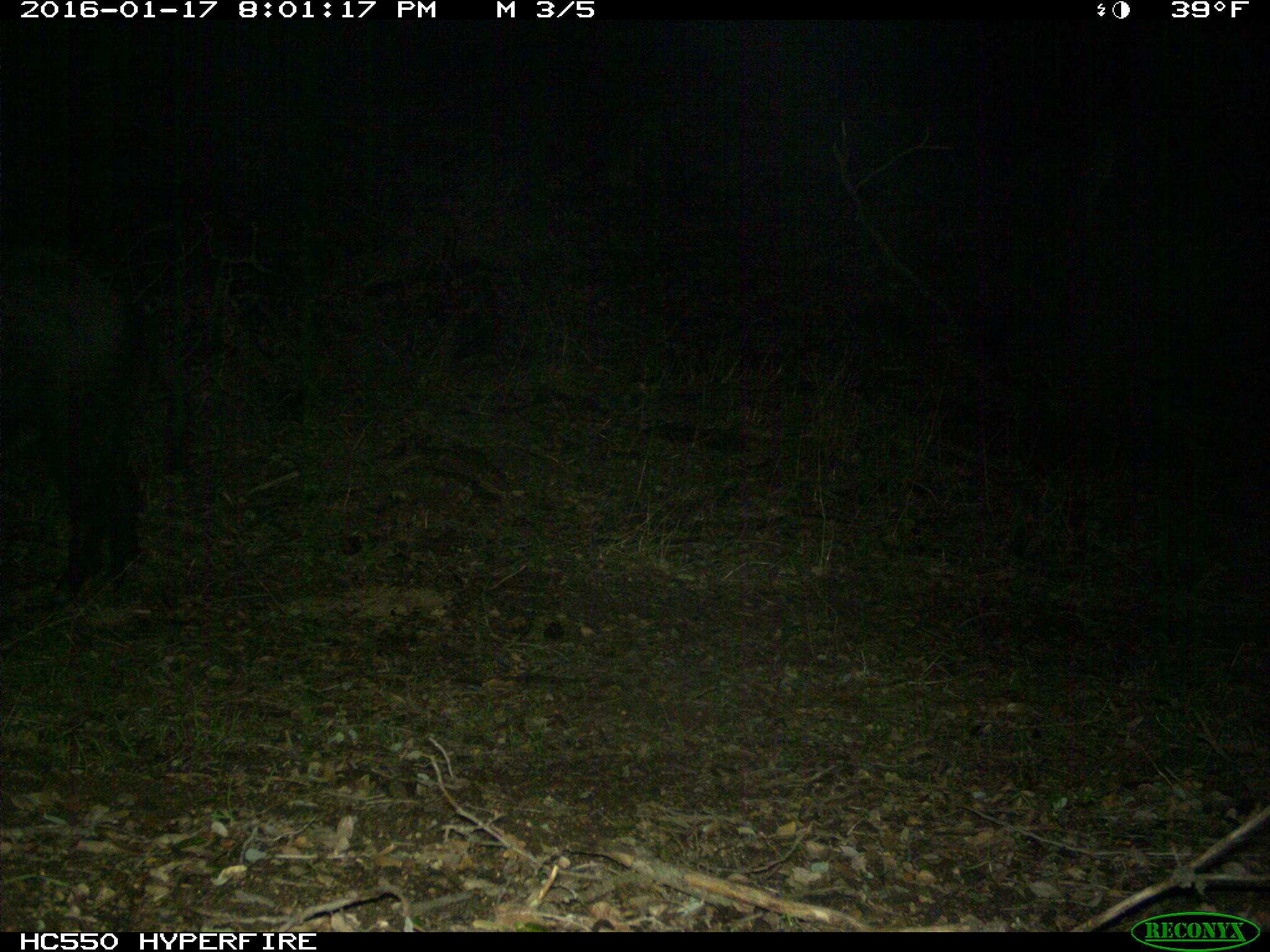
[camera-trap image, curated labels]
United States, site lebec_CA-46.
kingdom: Animalia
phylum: Chordata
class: Mammalia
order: Artiodactyla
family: Suidae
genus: Sus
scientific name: Sus scrofa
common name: wild boar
Sus scrofa (wild boar).